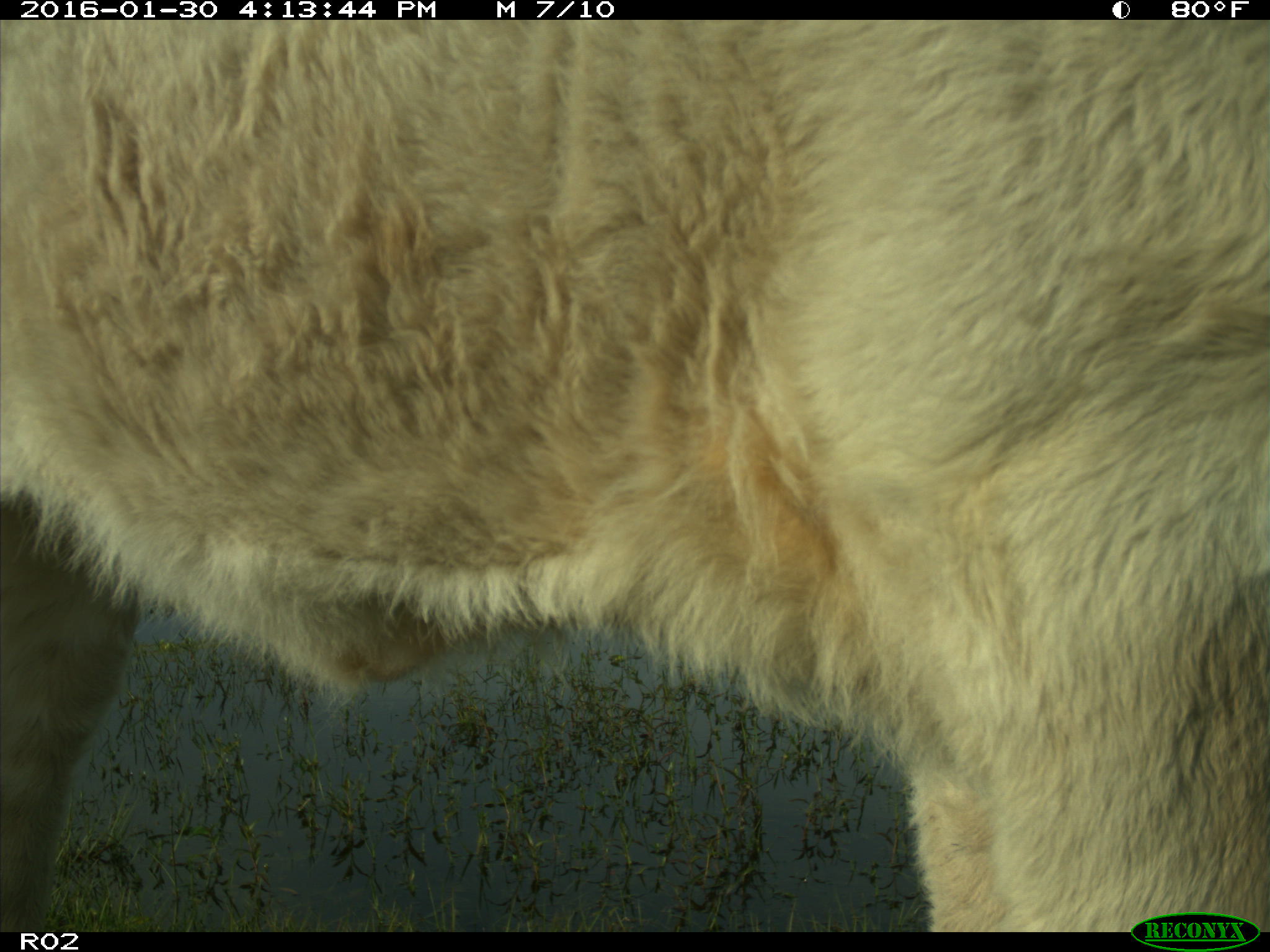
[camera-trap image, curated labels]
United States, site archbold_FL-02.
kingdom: Animalia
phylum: Chordata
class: Mammalia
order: Artiodactyla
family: Bovidae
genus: Bos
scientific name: Bos taurus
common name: domestic cow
Bos taurus (domestic cow).